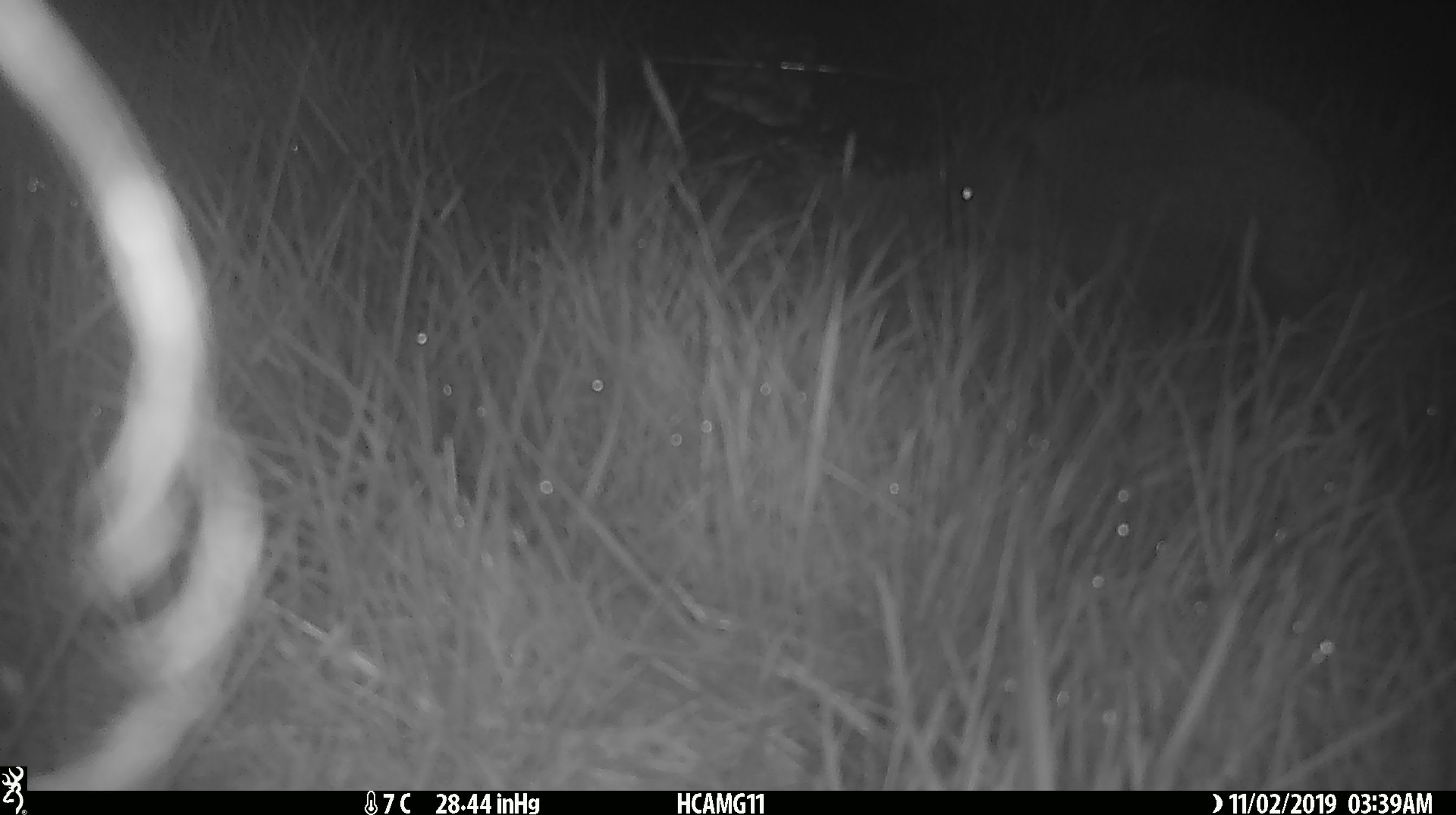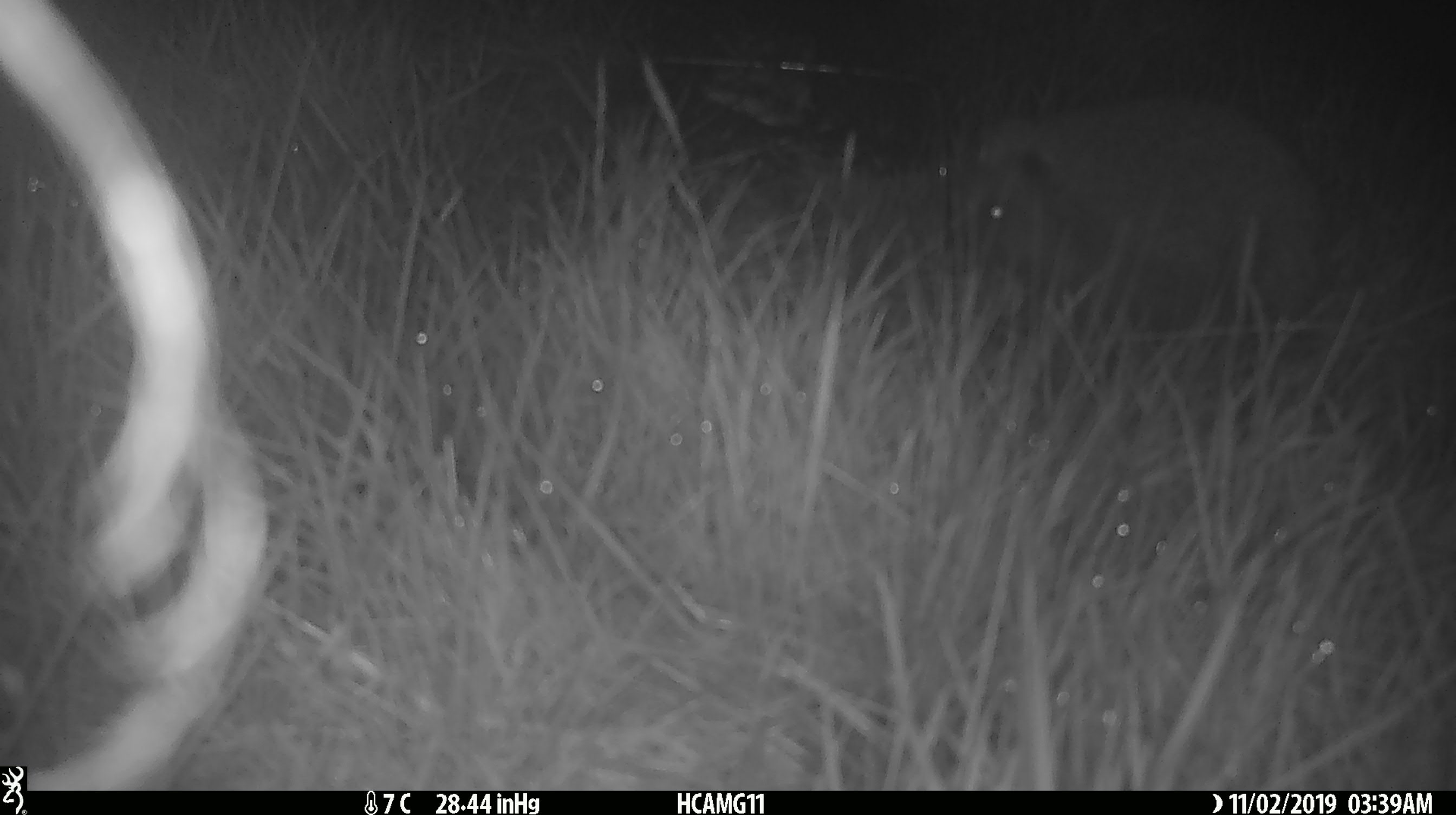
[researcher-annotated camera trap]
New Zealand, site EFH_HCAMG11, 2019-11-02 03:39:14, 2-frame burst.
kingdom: Animalia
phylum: Chordata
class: Mammalia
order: Eulipotyphla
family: Erinaceidae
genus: Erinaceus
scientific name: Erinaceus europaeus europaeus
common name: european hedgehog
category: hedgehog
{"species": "hedgehog (european hedgehog) (Erinaceus europaeus europaeus)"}